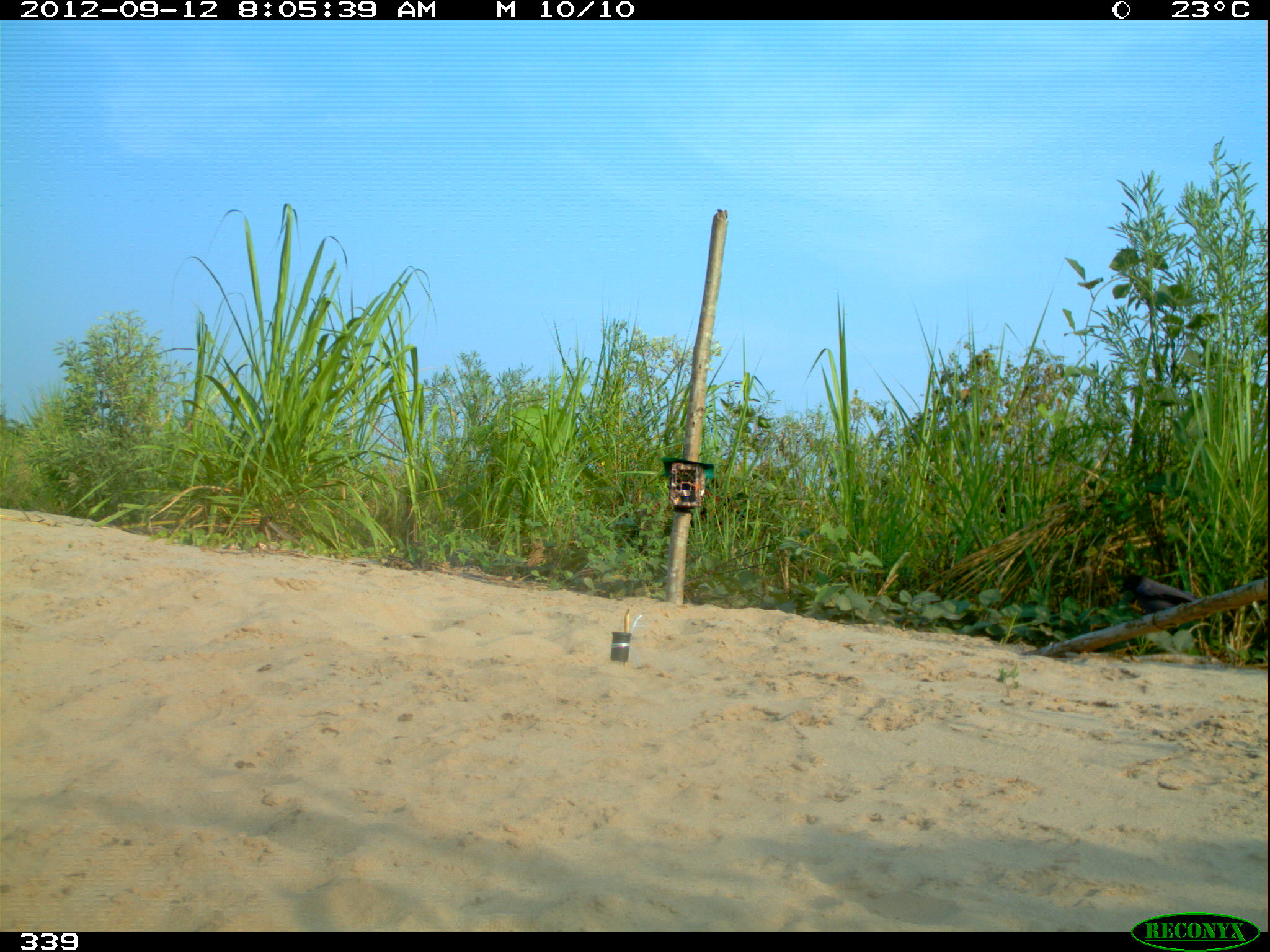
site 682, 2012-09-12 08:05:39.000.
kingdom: Animalia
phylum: Chordata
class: Aves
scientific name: Aves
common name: bird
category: unknown bird